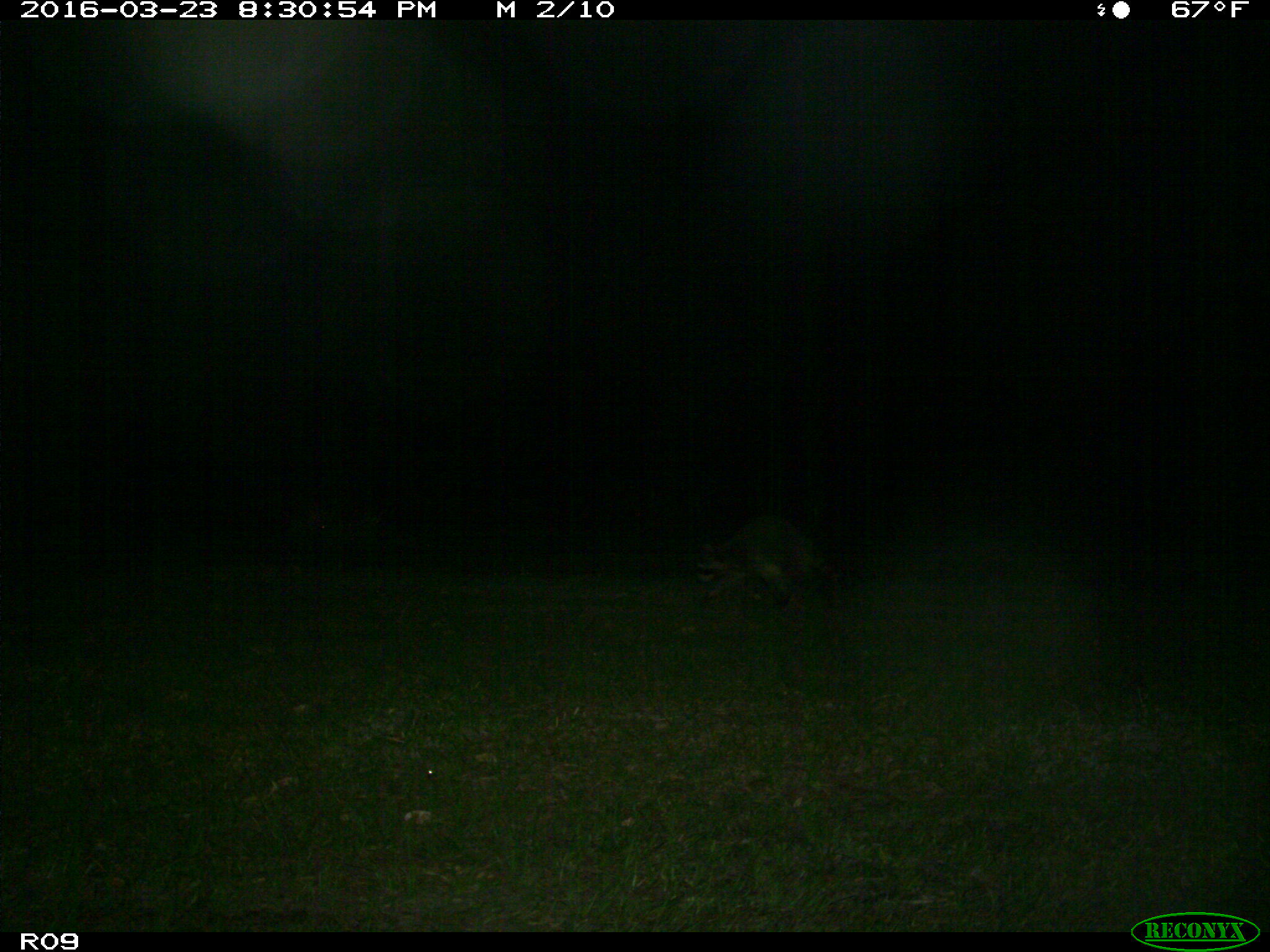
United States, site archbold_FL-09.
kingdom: Animalia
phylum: Chordata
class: Mammalia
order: Carnivora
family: Procyonidae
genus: Procyon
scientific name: Procyon lotor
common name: common raccoon